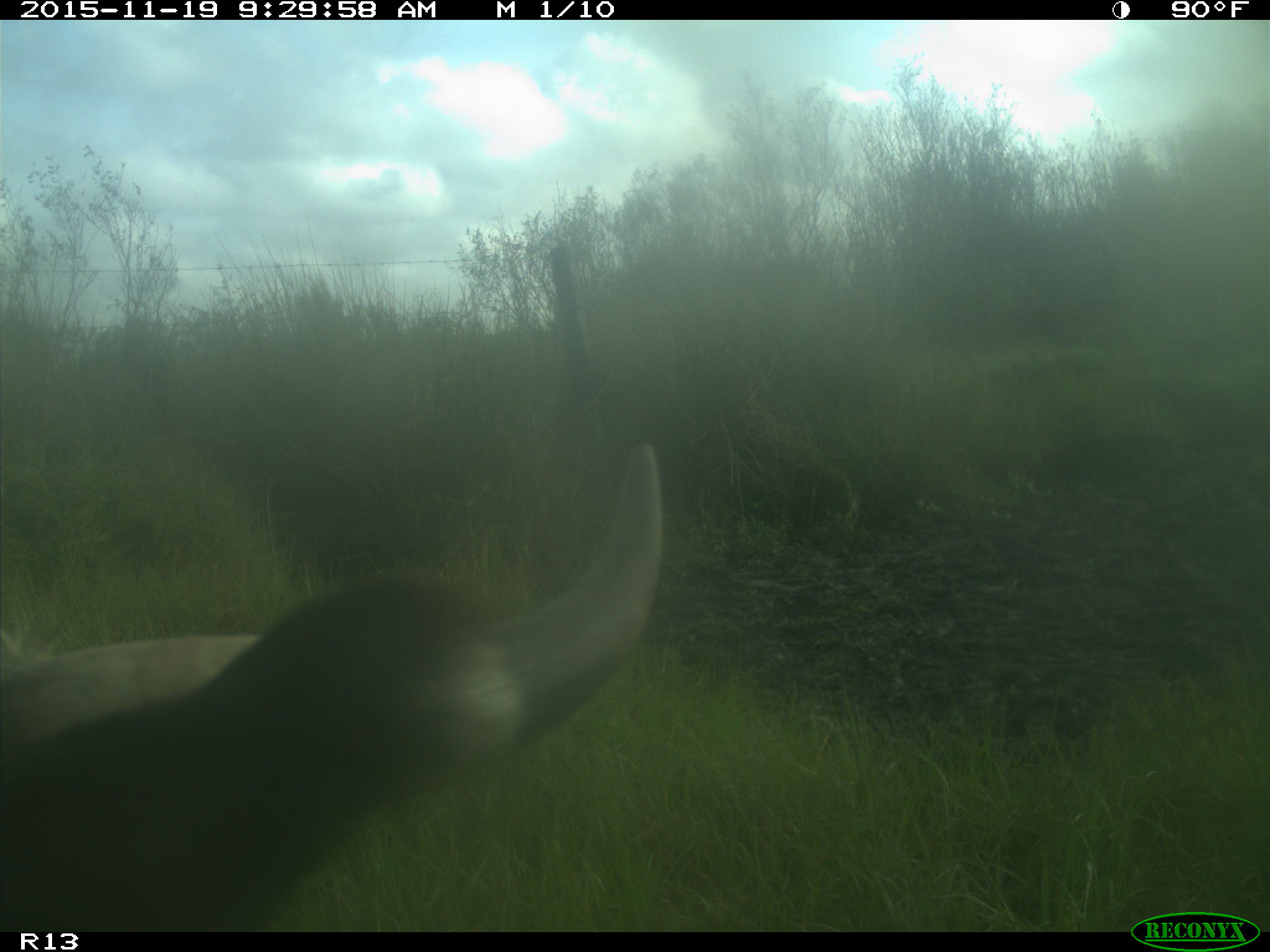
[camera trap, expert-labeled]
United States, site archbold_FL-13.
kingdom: Animalia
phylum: Chordata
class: Mammalia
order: Artiodactyla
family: Bovidae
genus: Bos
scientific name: Bos taurus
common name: domestic cow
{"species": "Bos taurus (domestic cow)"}